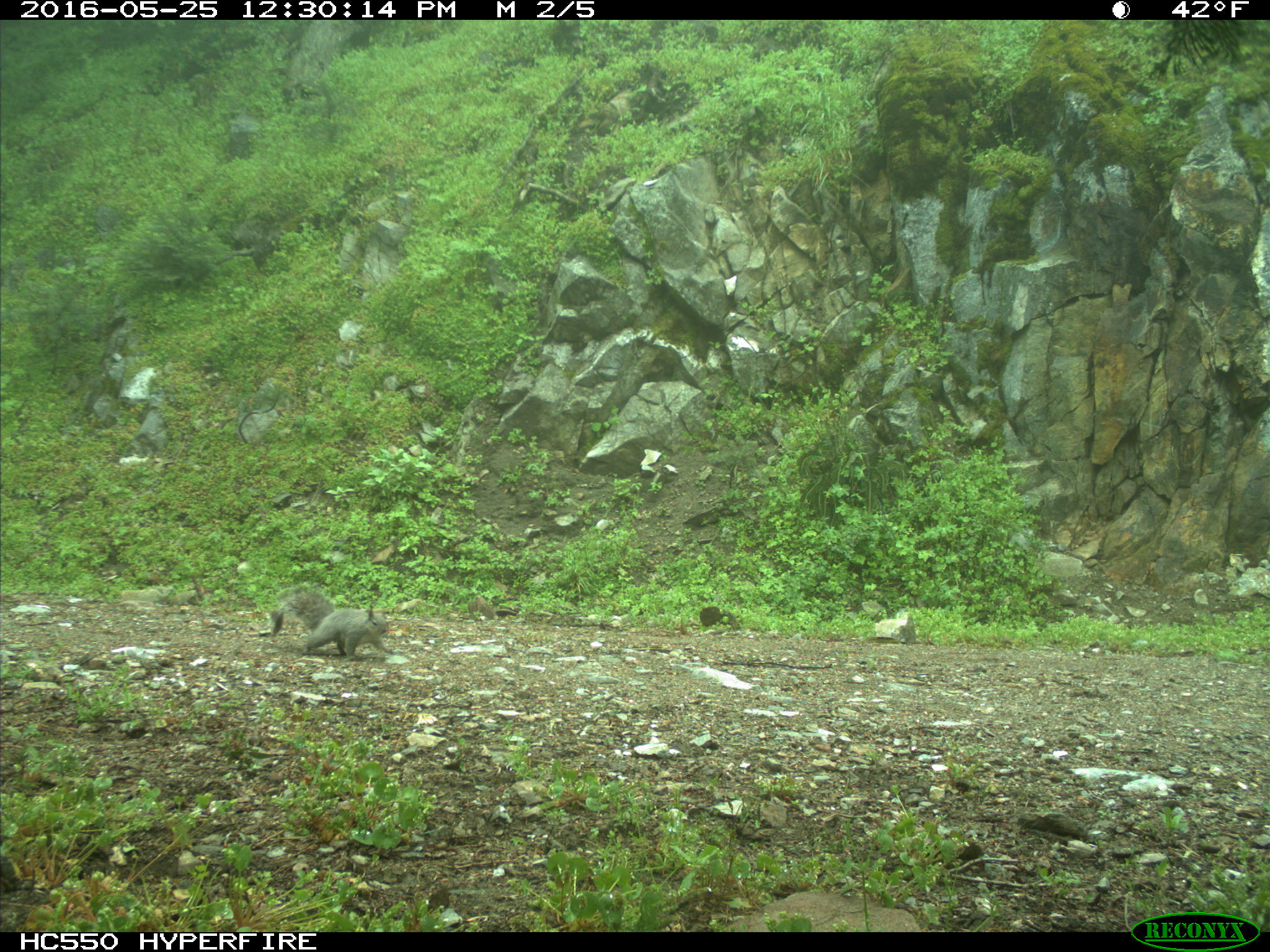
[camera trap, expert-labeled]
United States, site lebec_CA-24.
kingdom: Animalia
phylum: Chordata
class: Mammalia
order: Rodentia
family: Sciuridae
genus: Sciurus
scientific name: Sciurus carolinensis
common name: eastern gray squirrel